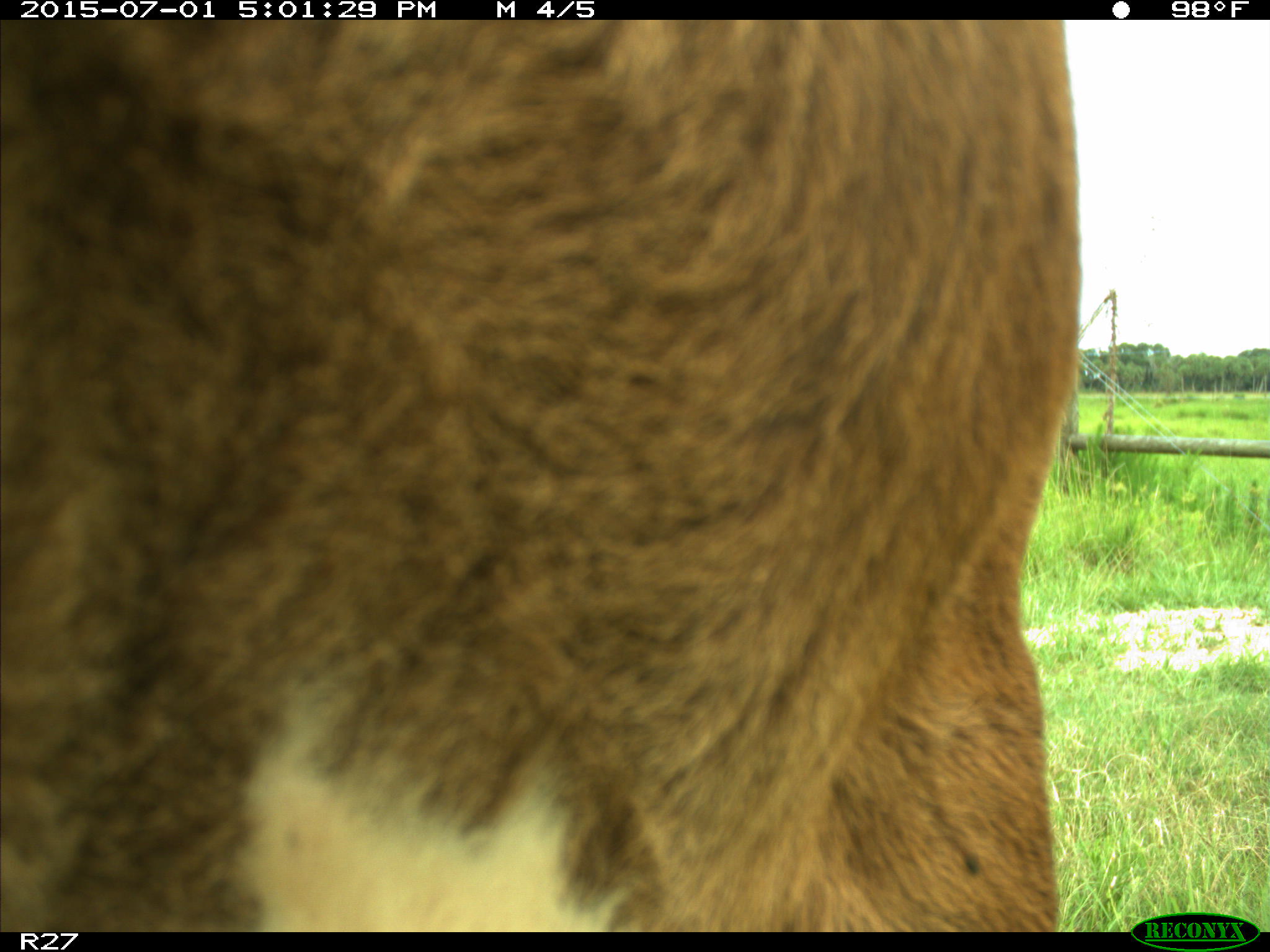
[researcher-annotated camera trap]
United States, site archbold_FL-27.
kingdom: Animalia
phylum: Chordata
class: Mammalia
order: Artiodactyla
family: Bovidae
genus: Bos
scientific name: Bos taurus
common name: domestic cow